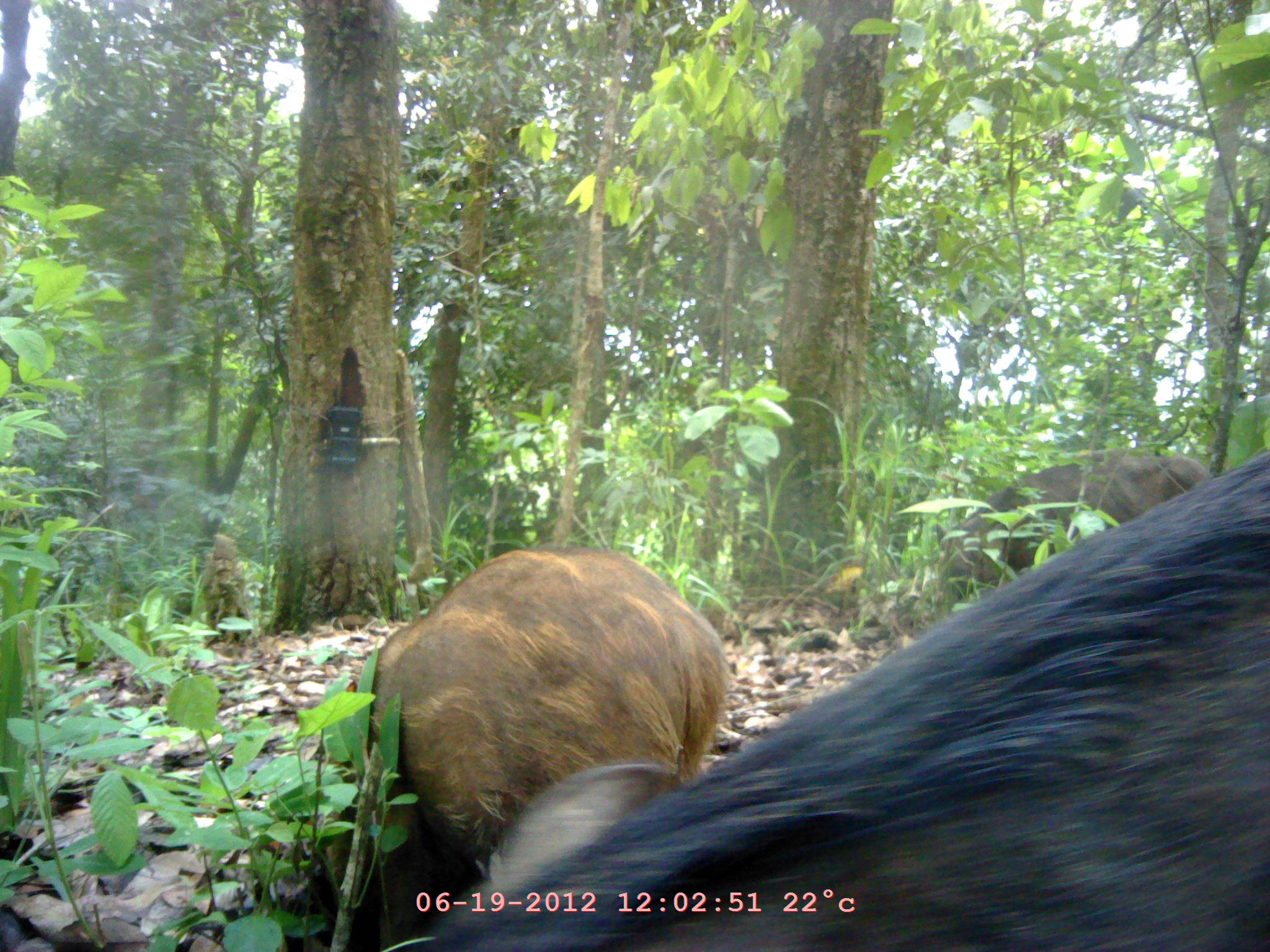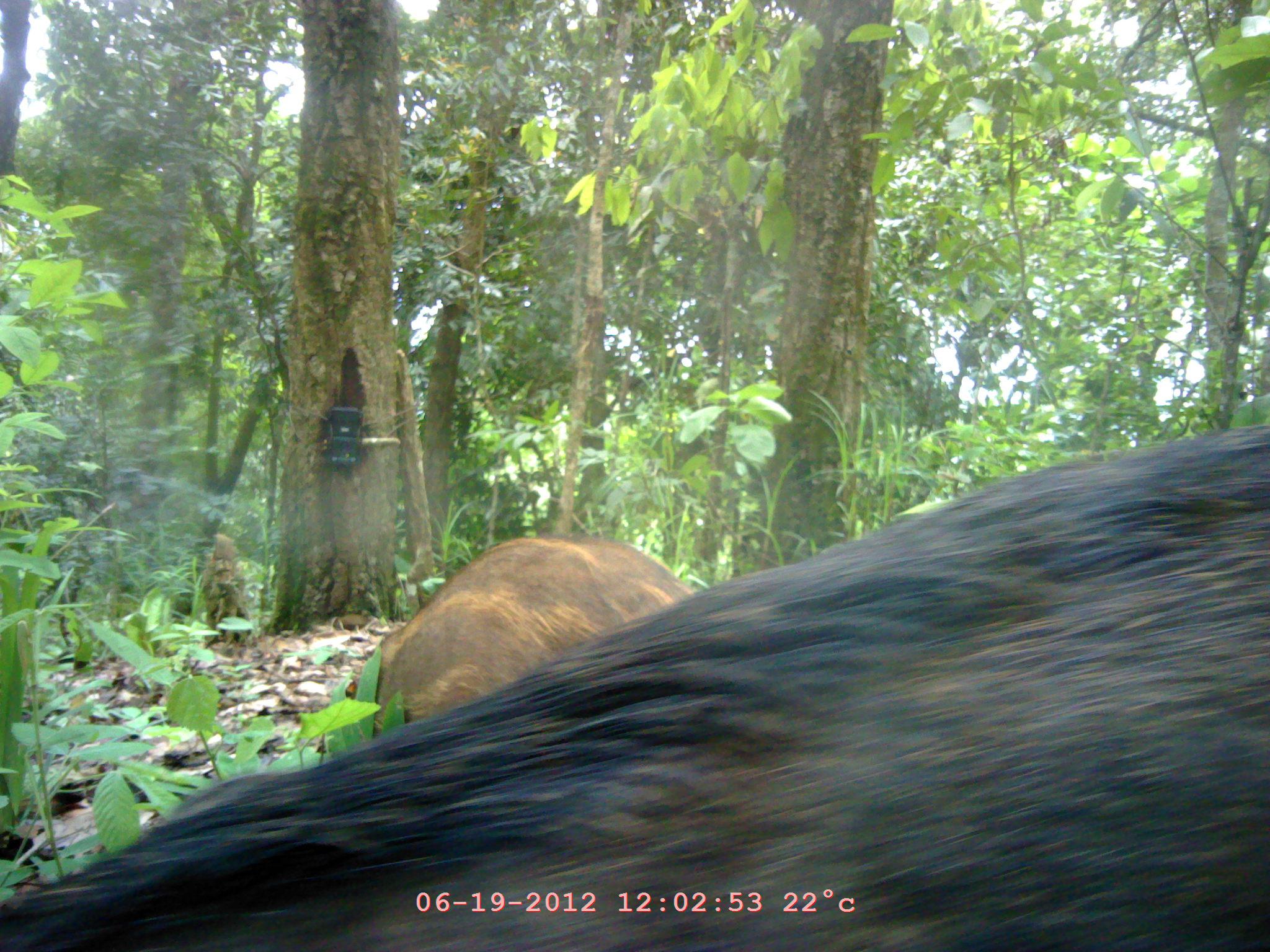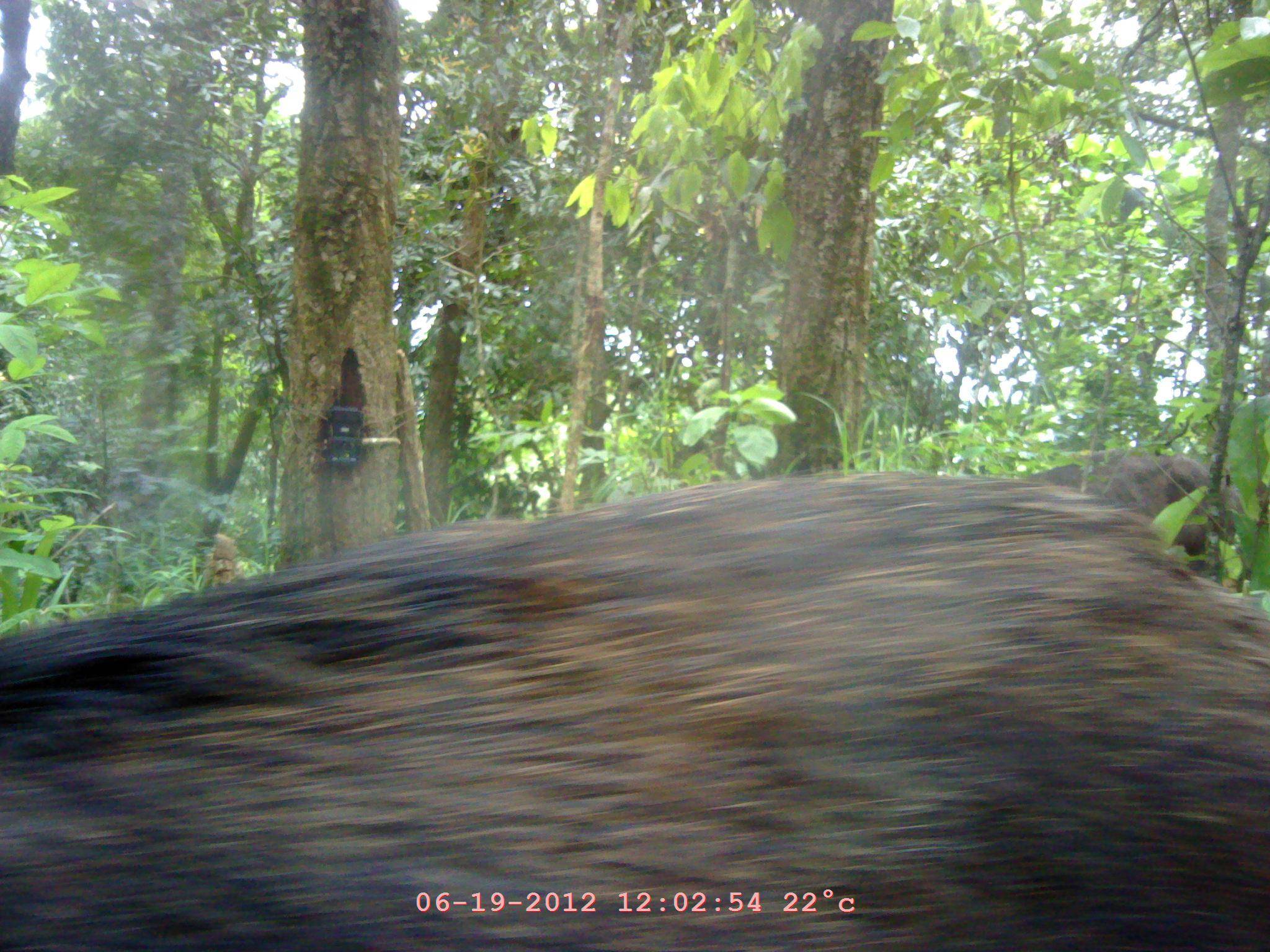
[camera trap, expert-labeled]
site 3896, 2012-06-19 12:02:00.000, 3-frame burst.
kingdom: Animalia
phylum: Chordata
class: Mammalia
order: Artiodactyla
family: Suidae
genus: Sus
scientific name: Sus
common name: pigs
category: sus sp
Sus sp (pigs) (Sus), count 3.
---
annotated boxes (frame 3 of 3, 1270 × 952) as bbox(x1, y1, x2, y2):
sus sp: bbox(0, 449, 1270, 952); bbox(1022, 442, 1268, 578)